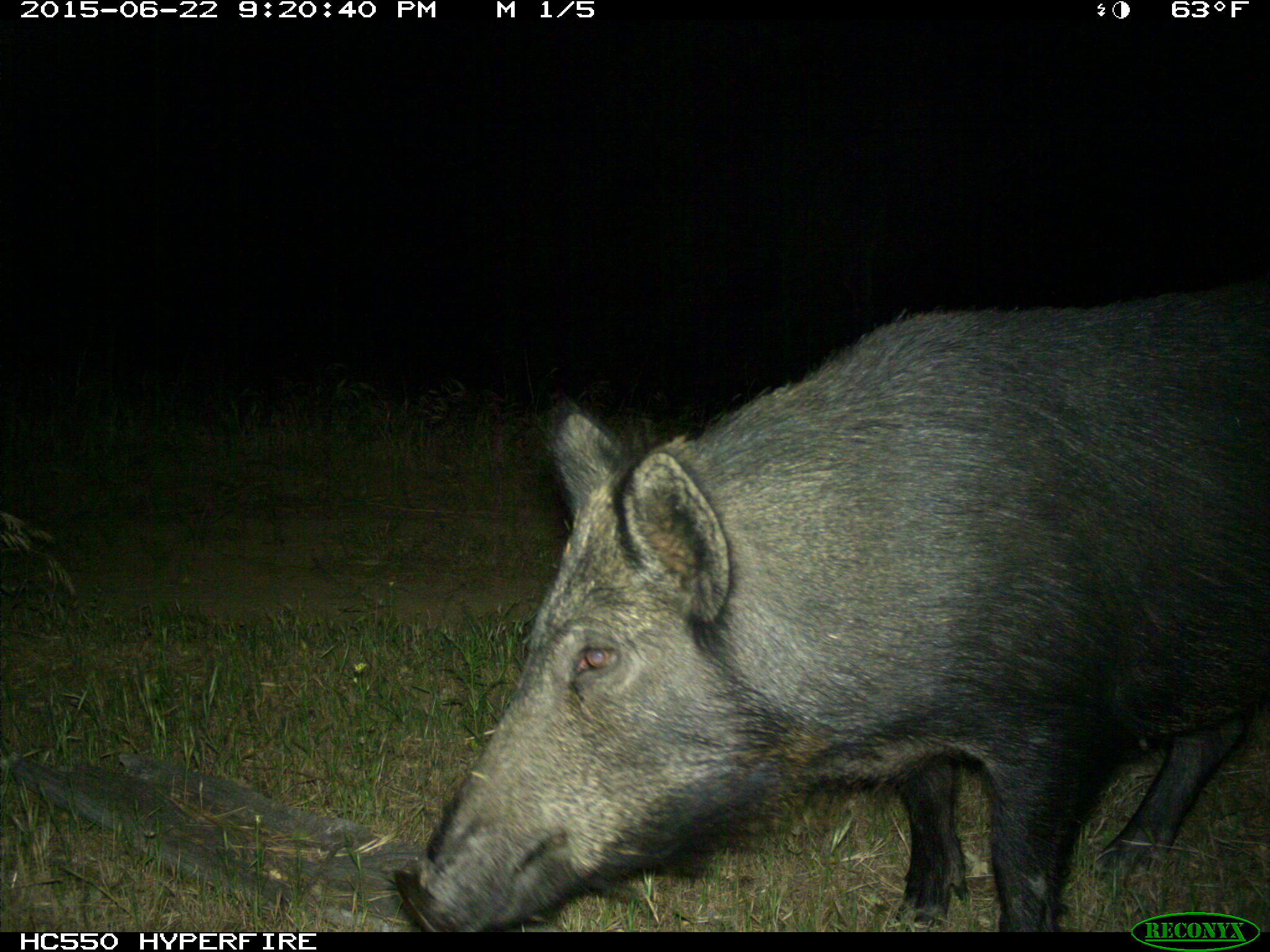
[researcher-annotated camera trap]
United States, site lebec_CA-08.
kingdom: Animalia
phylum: Chordata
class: Mammalia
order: Artiodactyla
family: Suidae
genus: Sus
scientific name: Sus scrofa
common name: wild boar